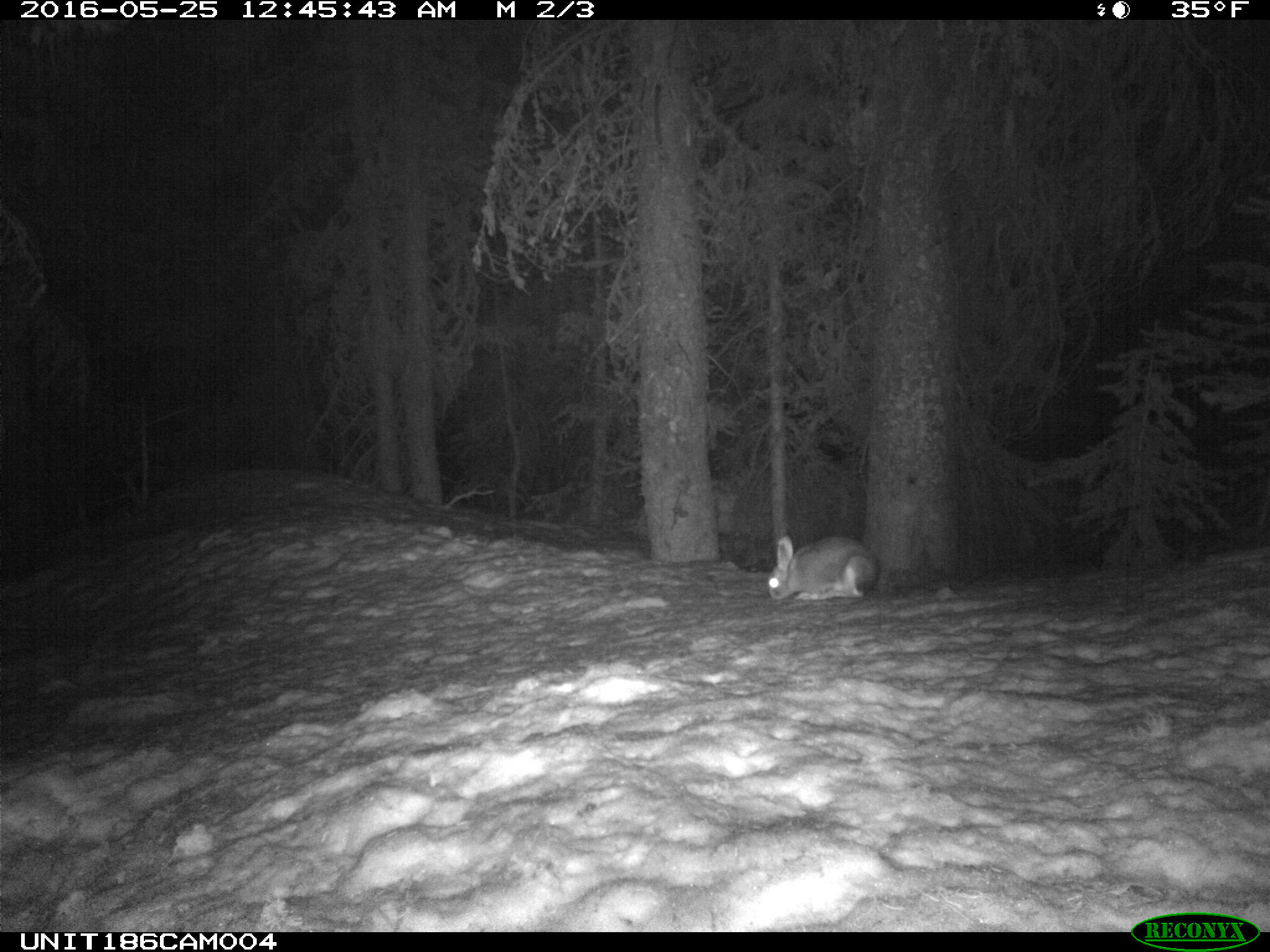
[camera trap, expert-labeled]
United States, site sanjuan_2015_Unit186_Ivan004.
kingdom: Animalia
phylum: Chordata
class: Mammalia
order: Lagomorpha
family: Leporidae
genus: Lepus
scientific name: Lepus americanus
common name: snowshoe hare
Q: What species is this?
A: Lepus americanus (snowshoe hare).